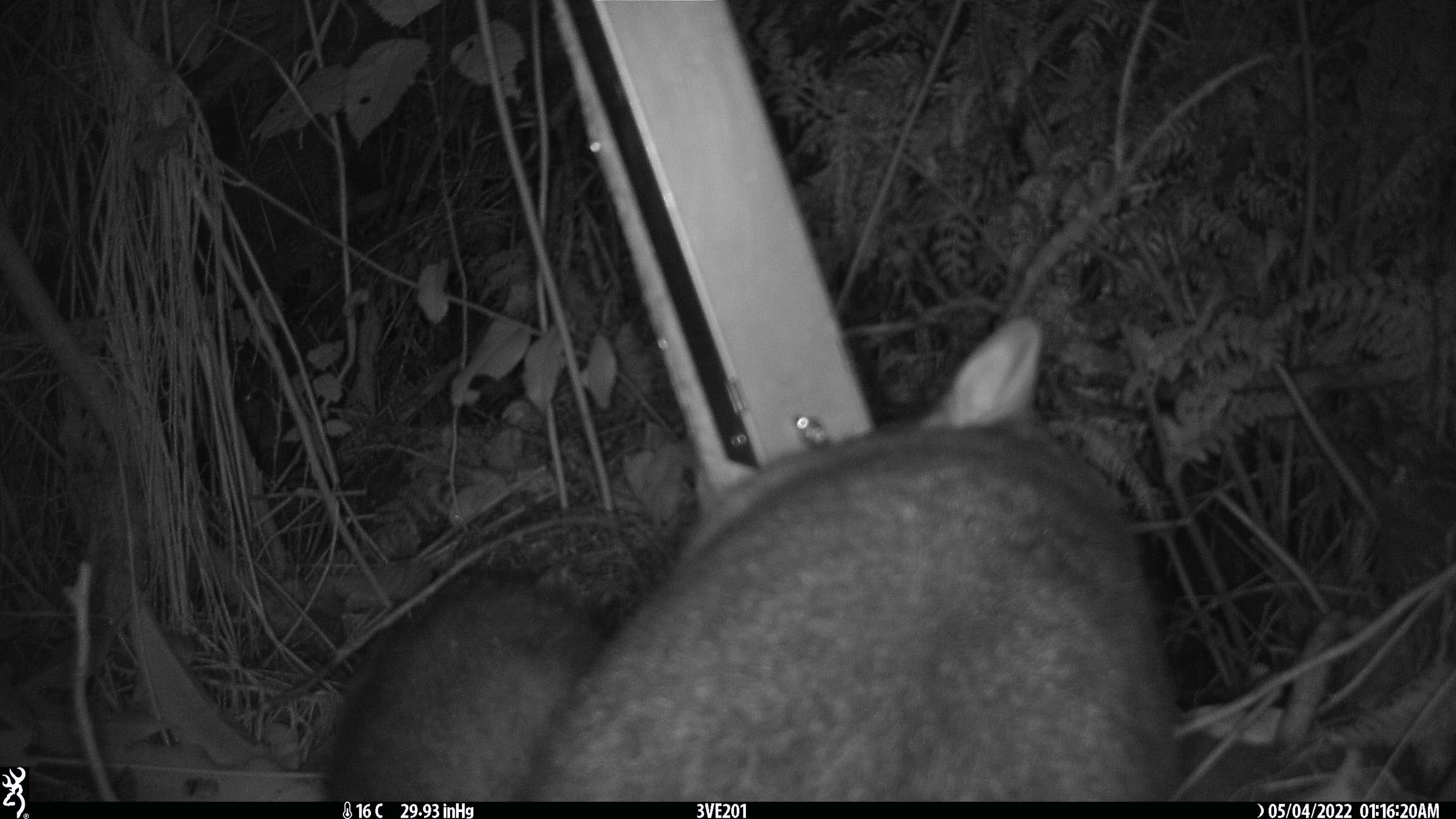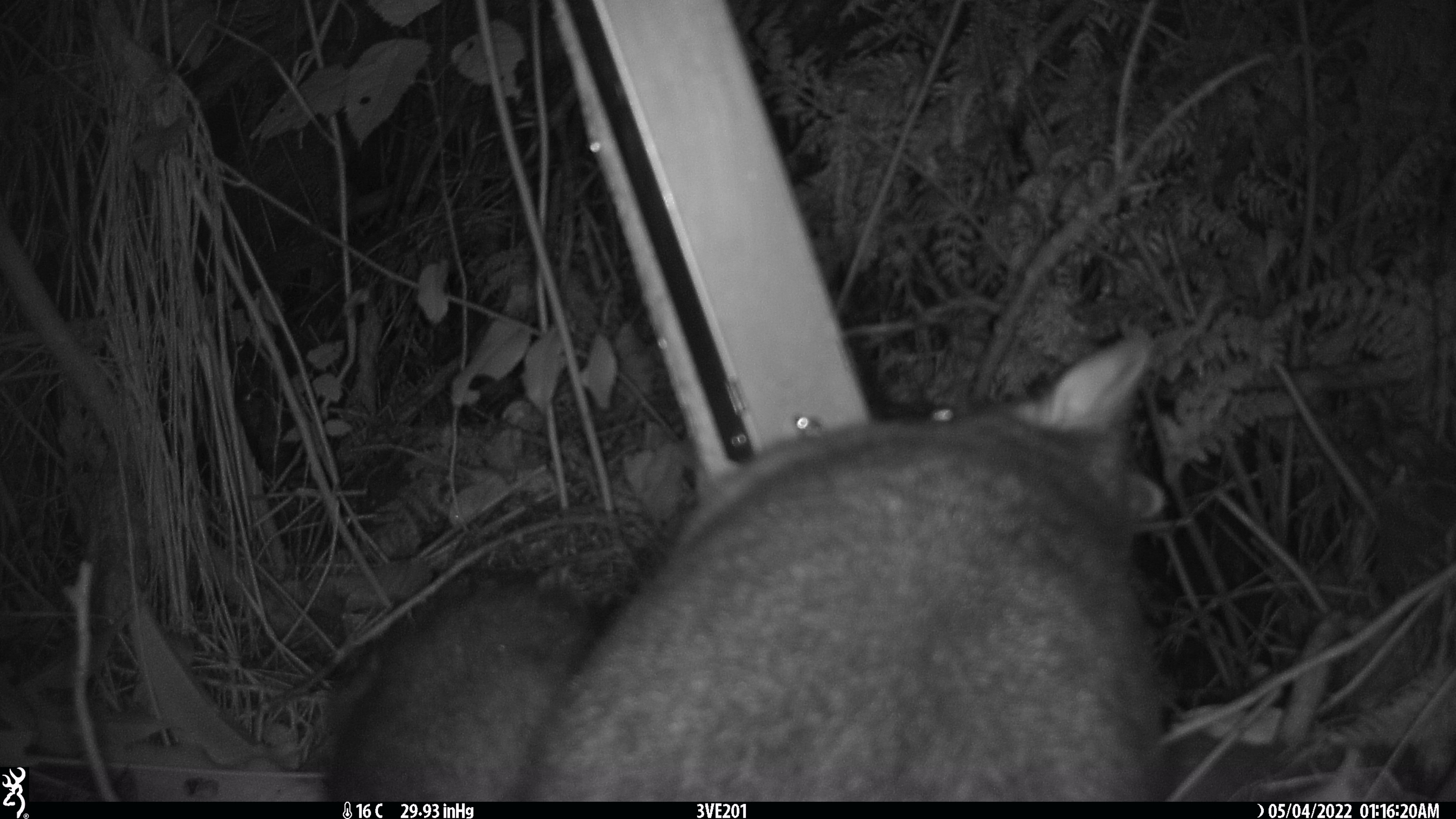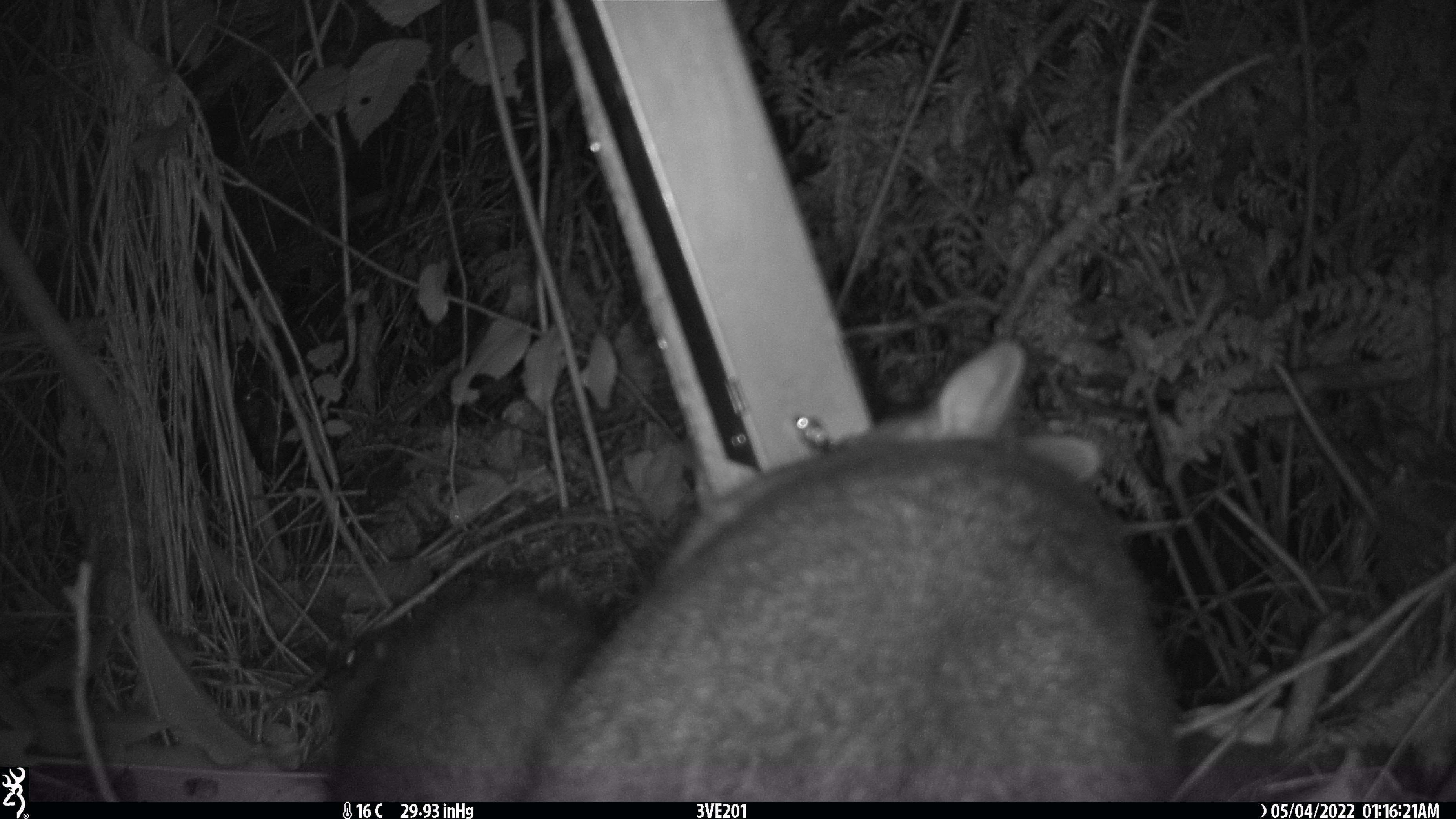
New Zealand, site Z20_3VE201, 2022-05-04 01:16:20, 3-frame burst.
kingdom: Animalia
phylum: Chordata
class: Mammalia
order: Diprotodontia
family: Phalangeridae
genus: Trichosurus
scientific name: Trichosurus vulpecula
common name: common brushtail possum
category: possum